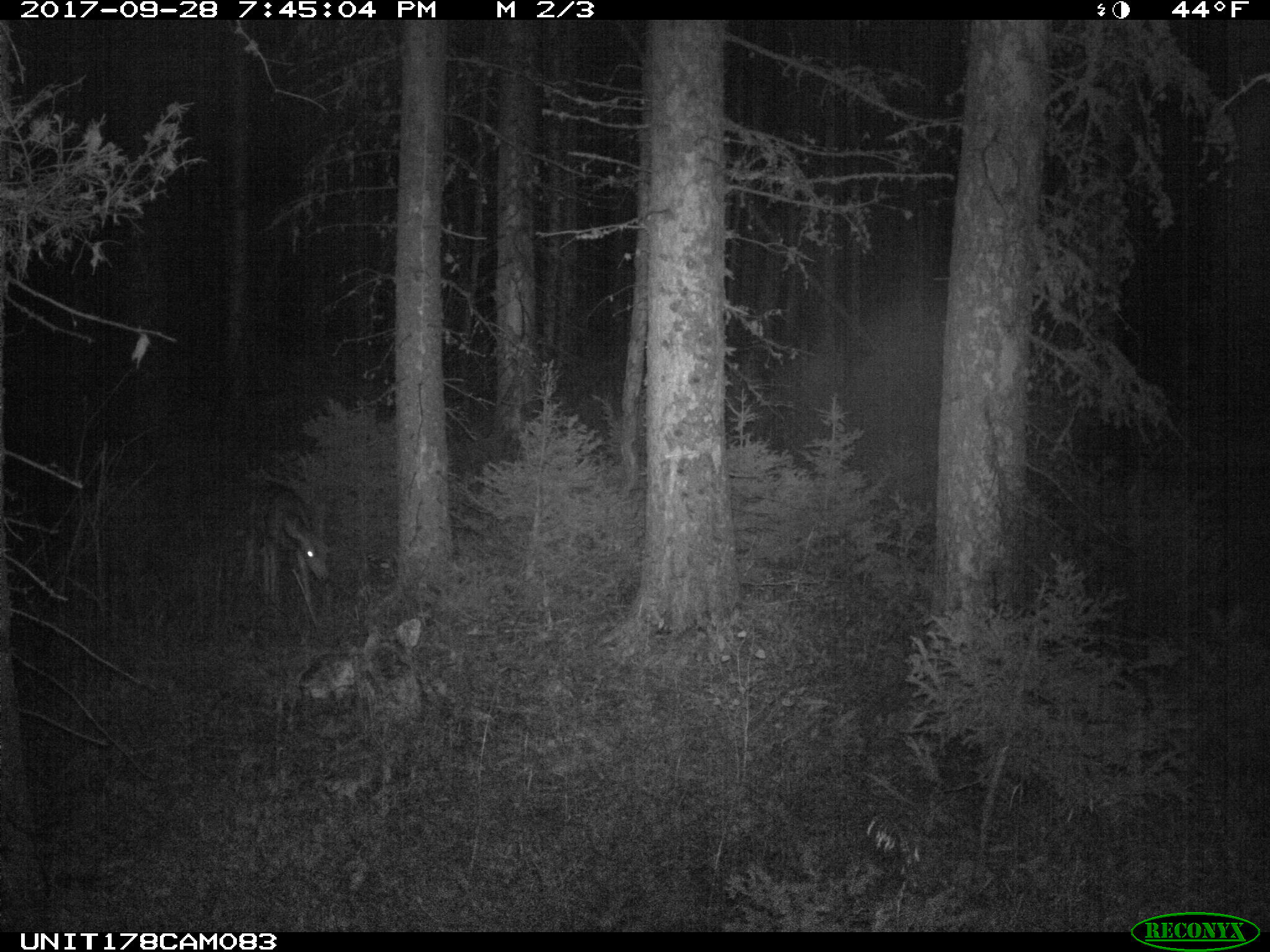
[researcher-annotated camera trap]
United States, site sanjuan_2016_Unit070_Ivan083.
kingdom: Animalia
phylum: Chordata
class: Mammalia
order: Artiodactyla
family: Cervidae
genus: Odocoileus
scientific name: Odocoileus hemionus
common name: mule deer